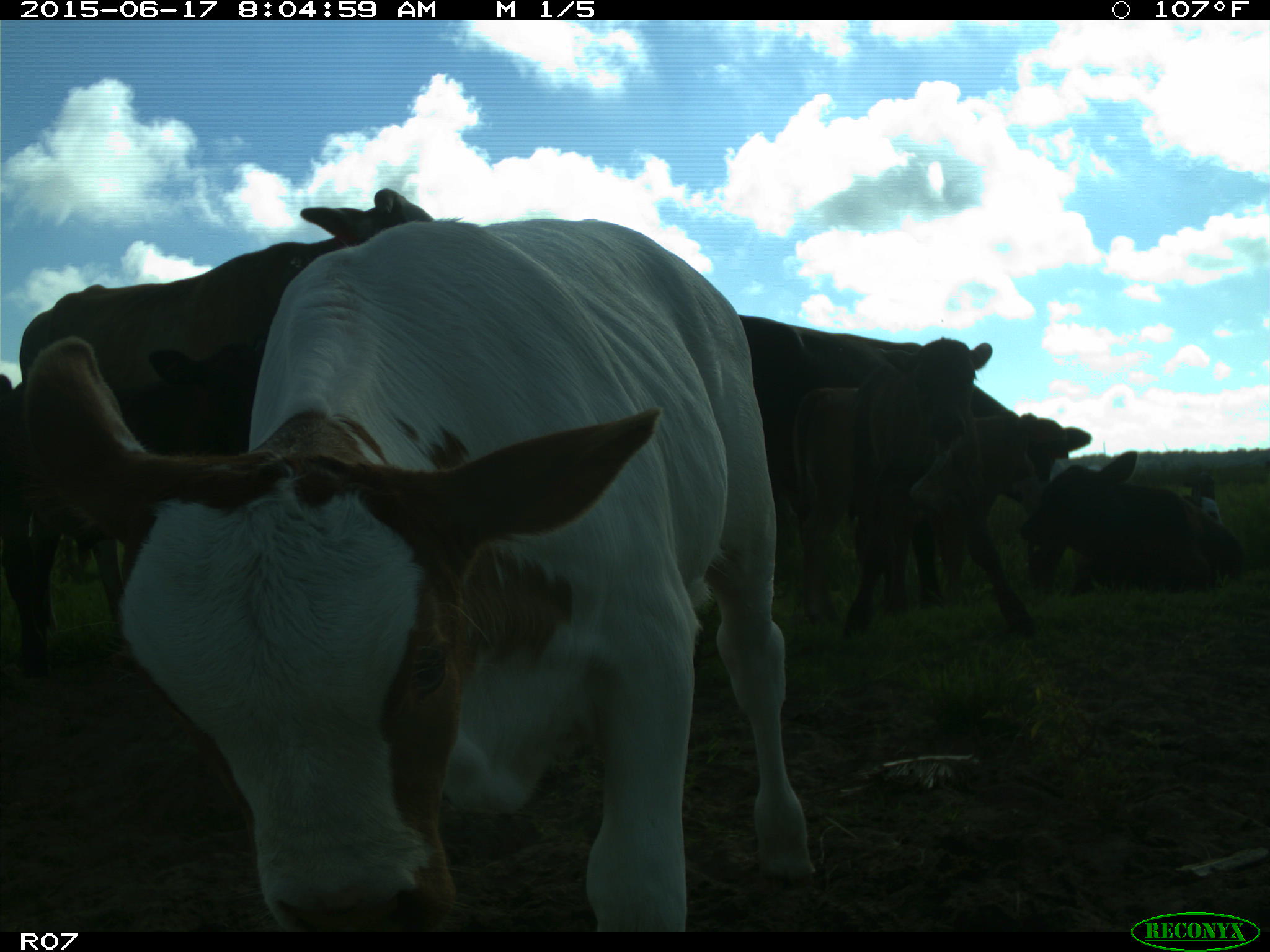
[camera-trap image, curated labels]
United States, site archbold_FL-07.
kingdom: Animalia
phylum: Chordata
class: Mammalia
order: Artiodactyla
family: Bovidae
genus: Bos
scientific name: Bos taurus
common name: domestic cow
Bos taurus (domestic cow).